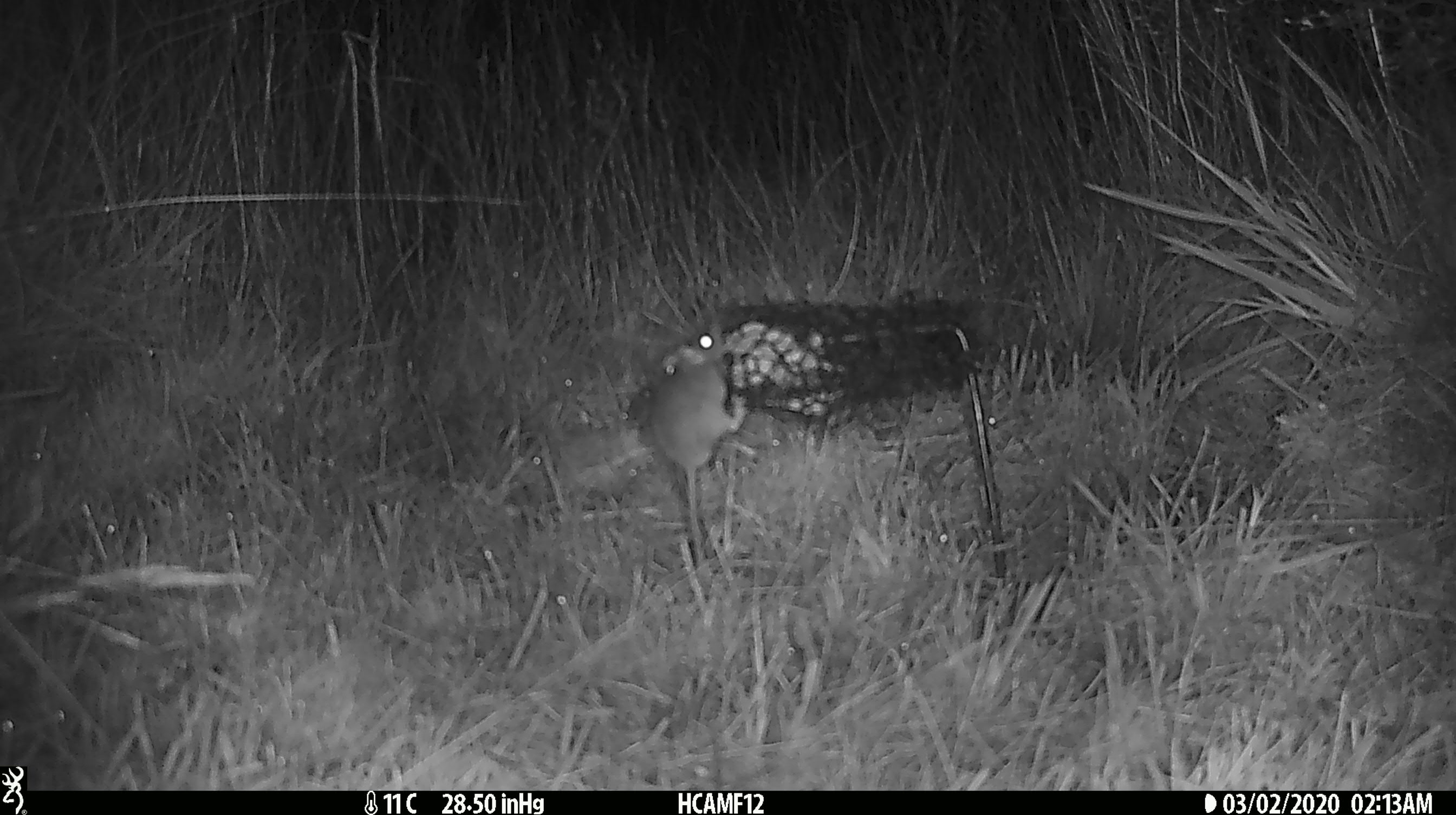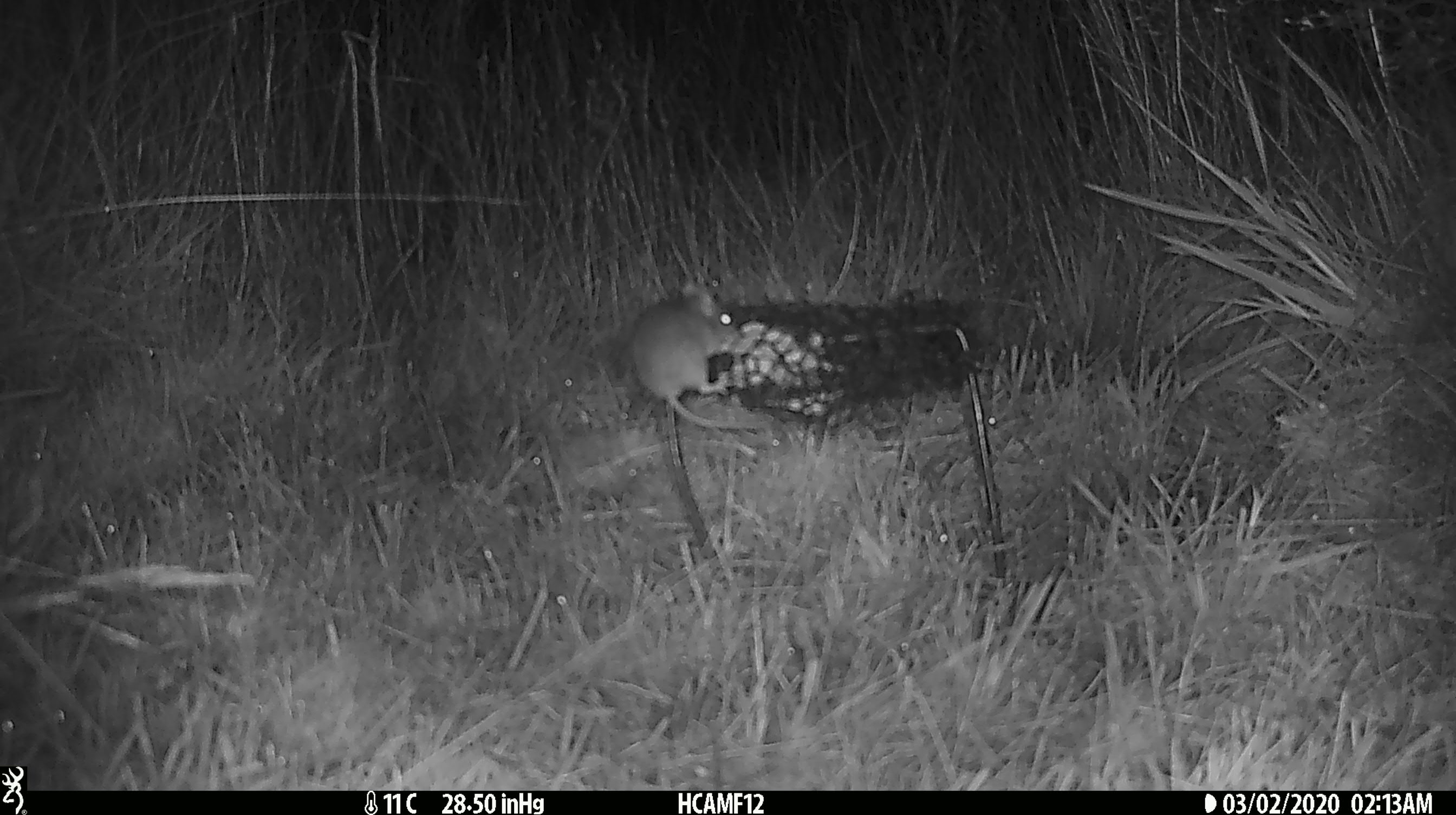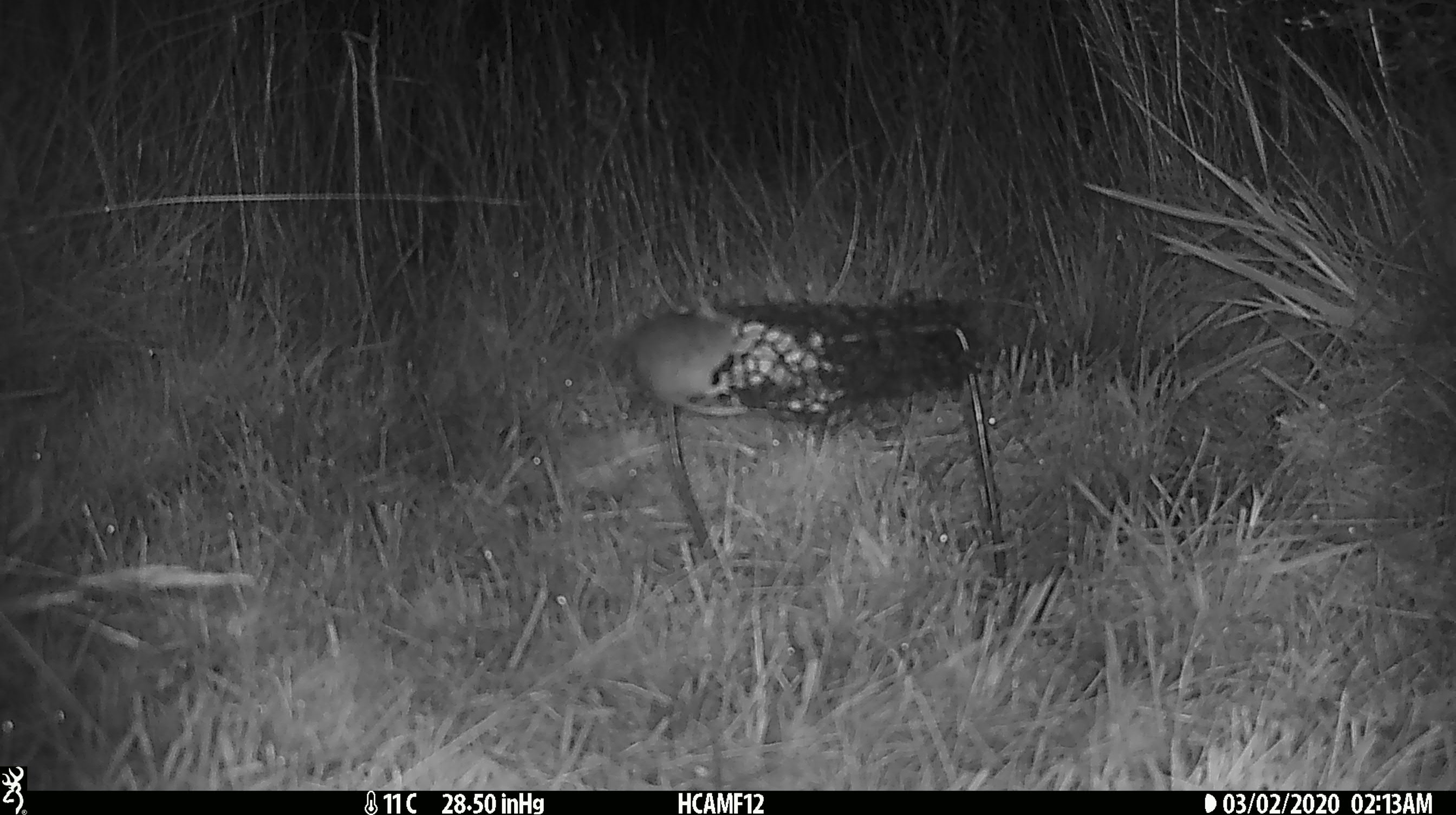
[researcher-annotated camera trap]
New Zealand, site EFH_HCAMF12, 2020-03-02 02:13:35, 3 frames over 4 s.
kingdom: Animalia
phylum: Chordata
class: Mammalia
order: Rodentia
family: Muridae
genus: Mus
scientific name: Mus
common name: mouse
Mouse (Mus).